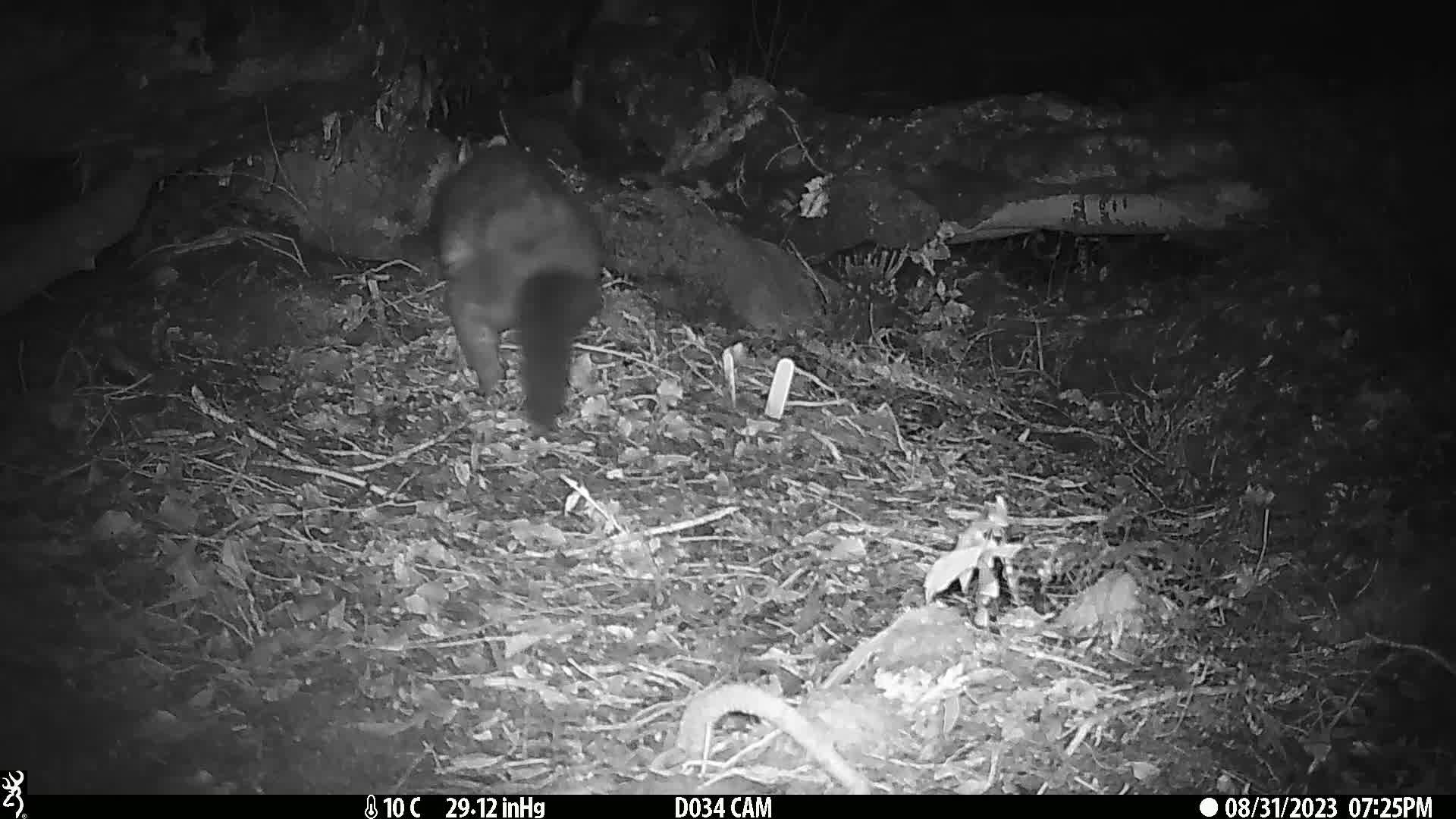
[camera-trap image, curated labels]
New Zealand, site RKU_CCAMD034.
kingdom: Animalia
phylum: Chordata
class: Mammalia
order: Diprotodontia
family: Phalangeridae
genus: Trichosurus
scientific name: Trichosurus vulpecula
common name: common brushtail possum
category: possum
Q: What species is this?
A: Possum (common brushtail possum) (Trichosurus vulpecula).